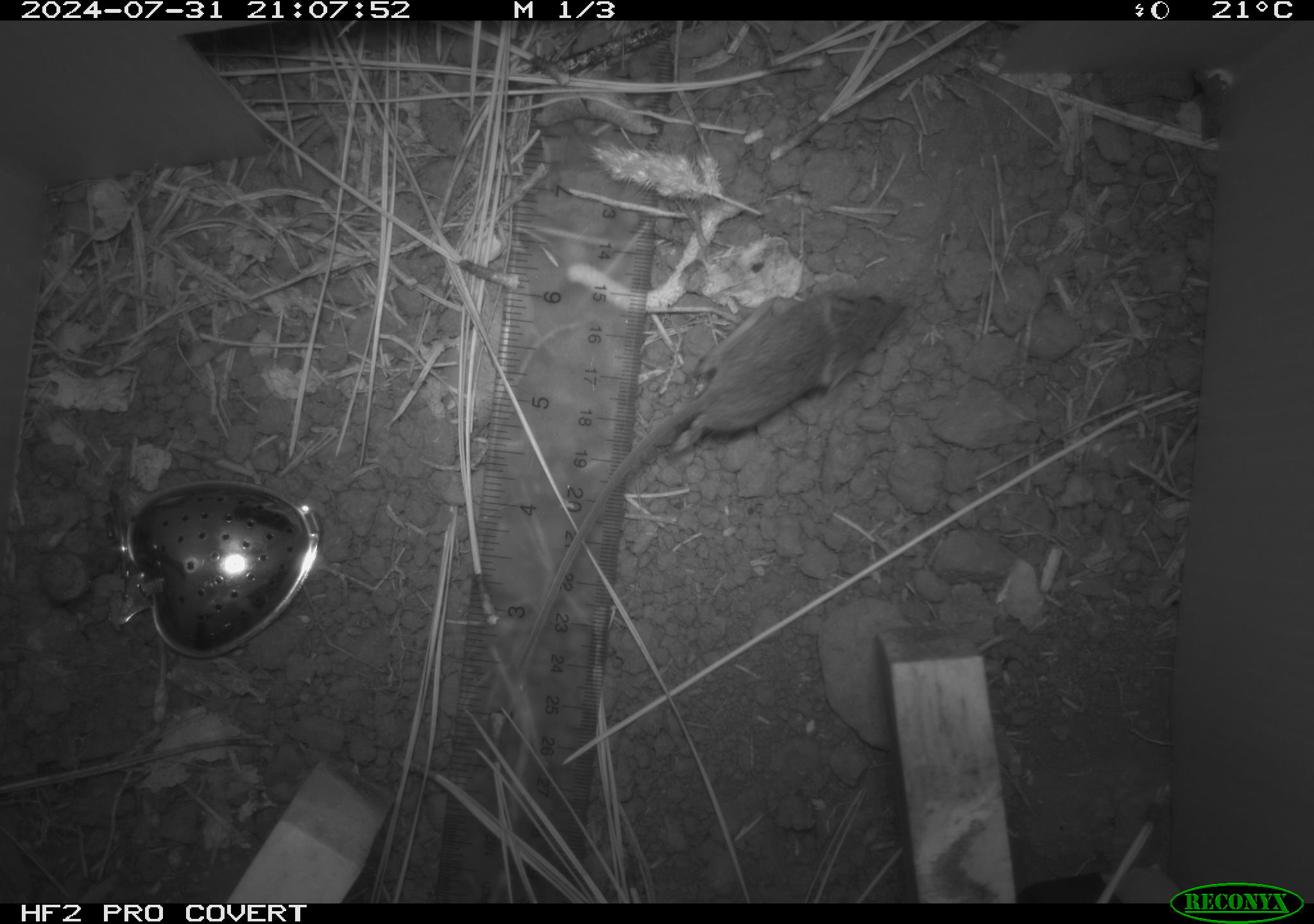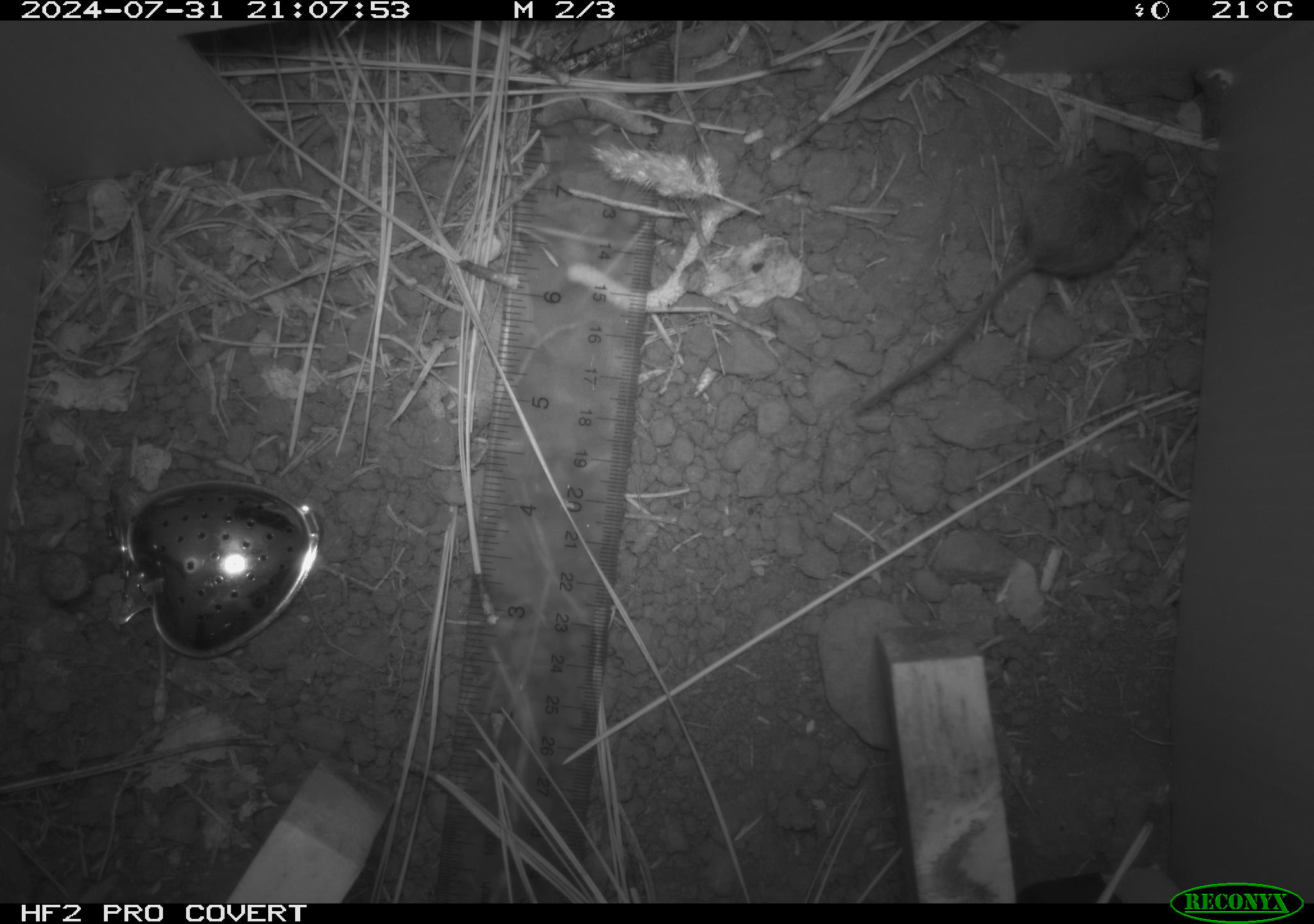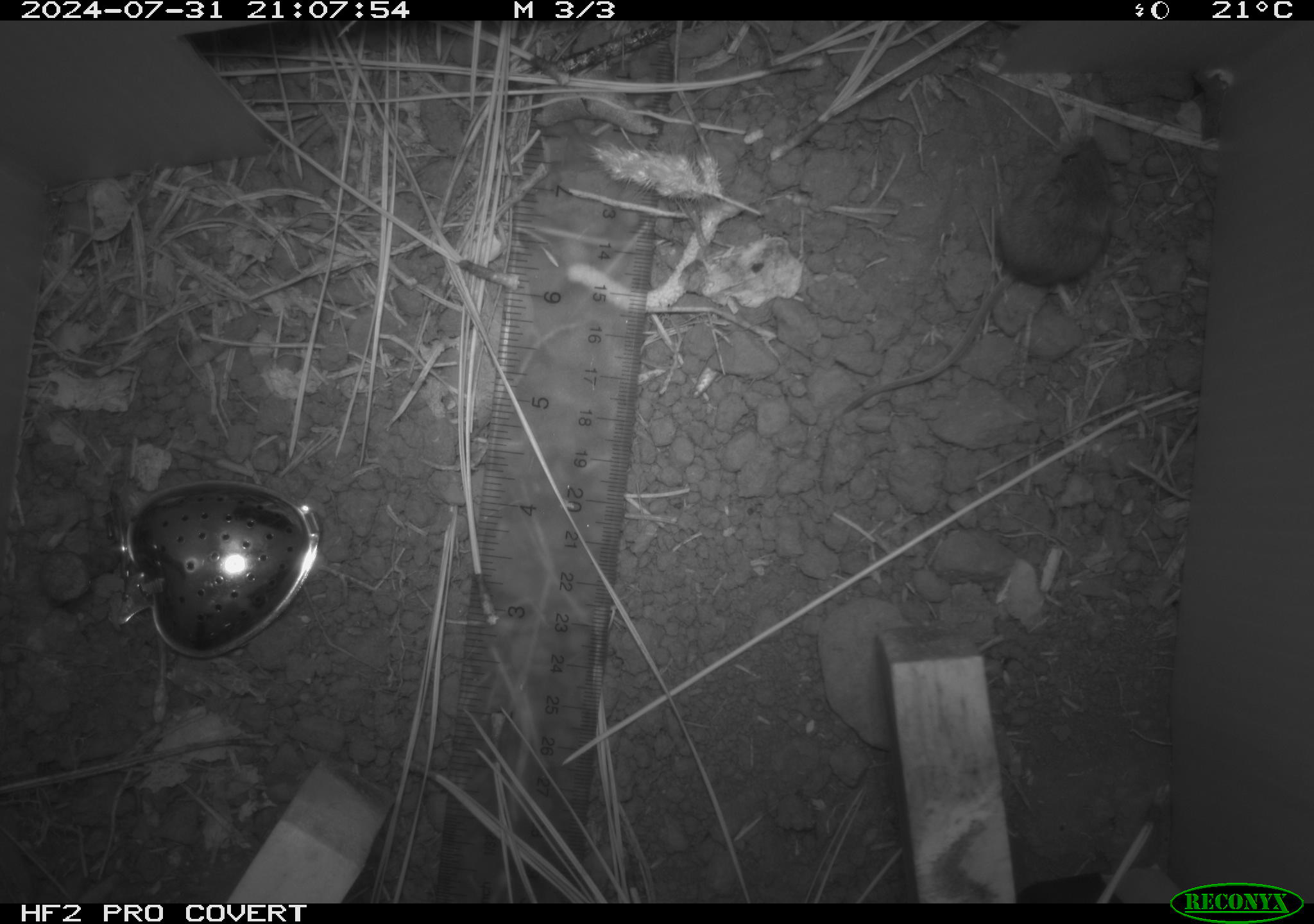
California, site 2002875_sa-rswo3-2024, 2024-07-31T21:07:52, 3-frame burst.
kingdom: Animalia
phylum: Chordata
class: Mammalia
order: Rodentia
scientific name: Rodentia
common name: mouse species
Mouse species (Rodentia).